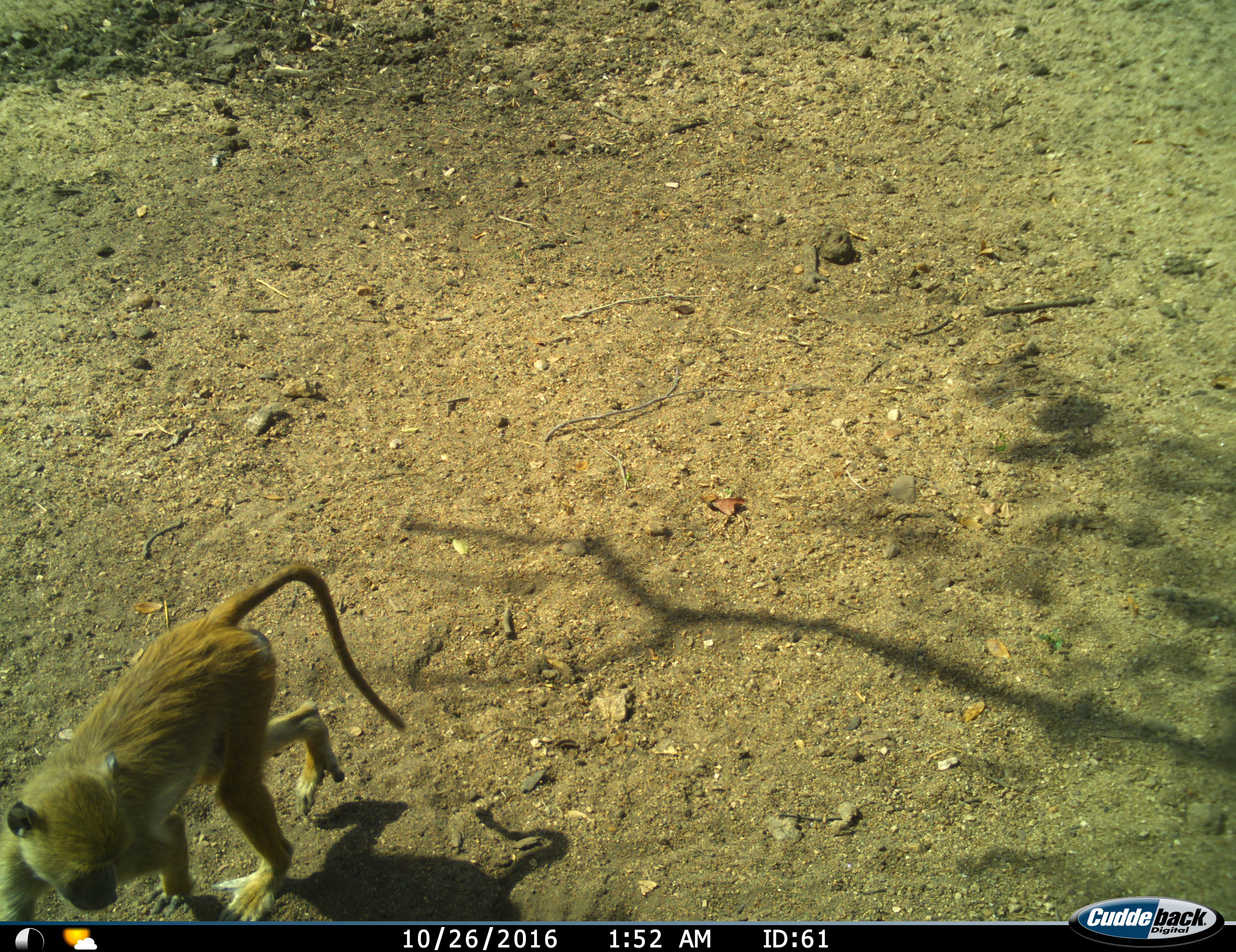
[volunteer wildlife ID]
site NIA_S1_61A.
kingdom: Animalia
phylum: Chordata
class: Mammalia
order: Primates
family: Cercopithecidae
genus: Papio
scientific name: Papio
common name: baboon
Baboon (Papio), count 1. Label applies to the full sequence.